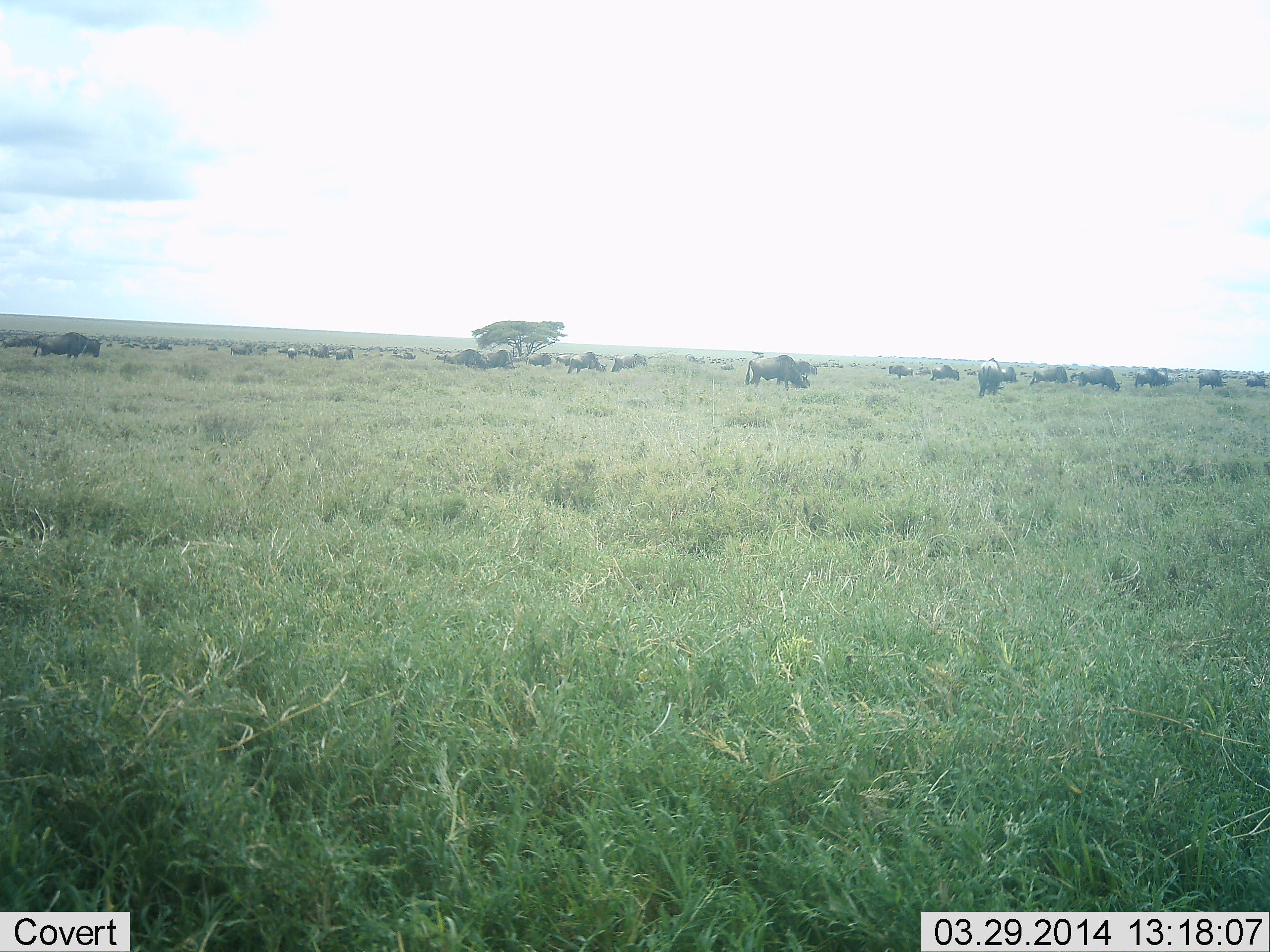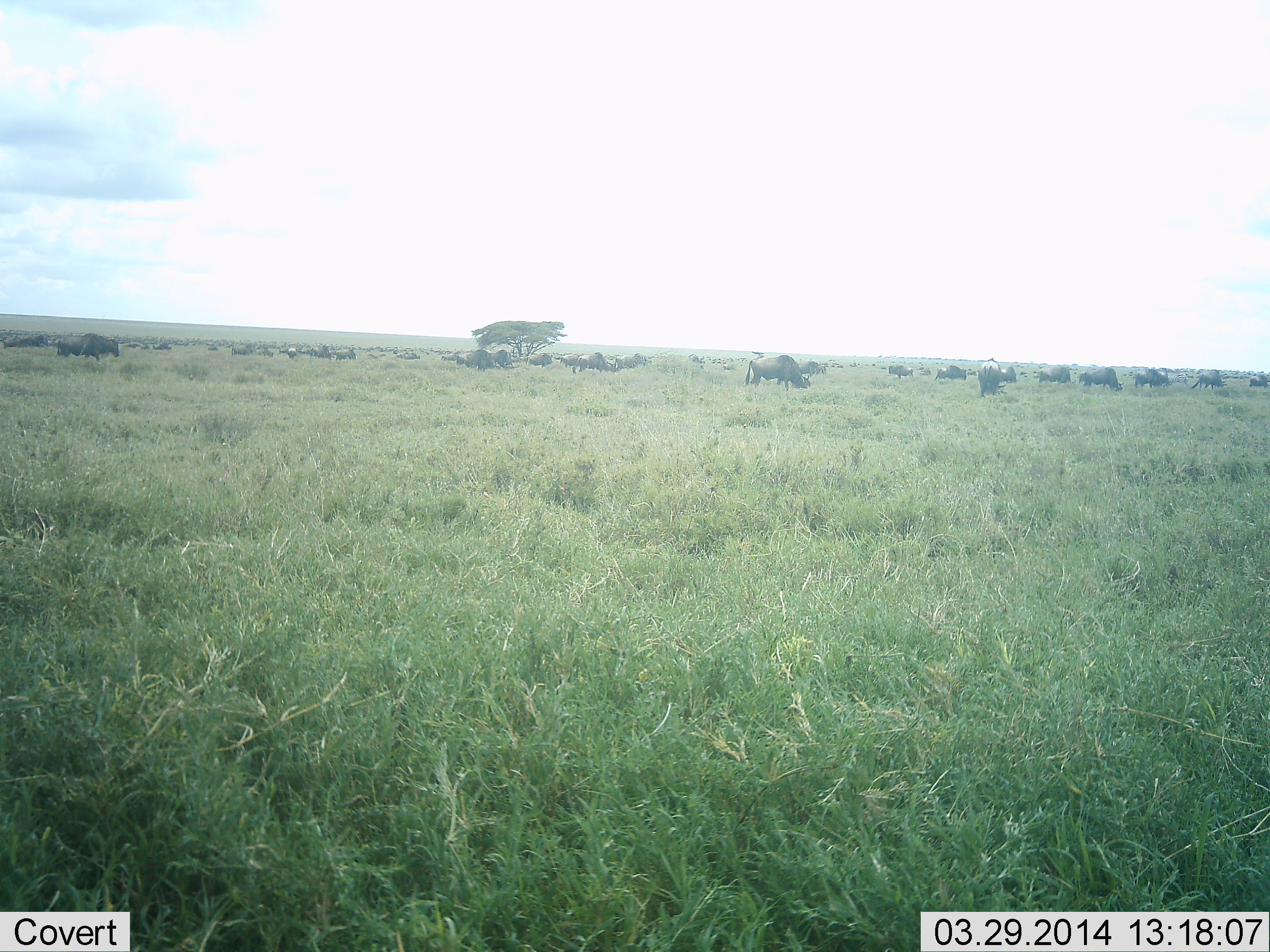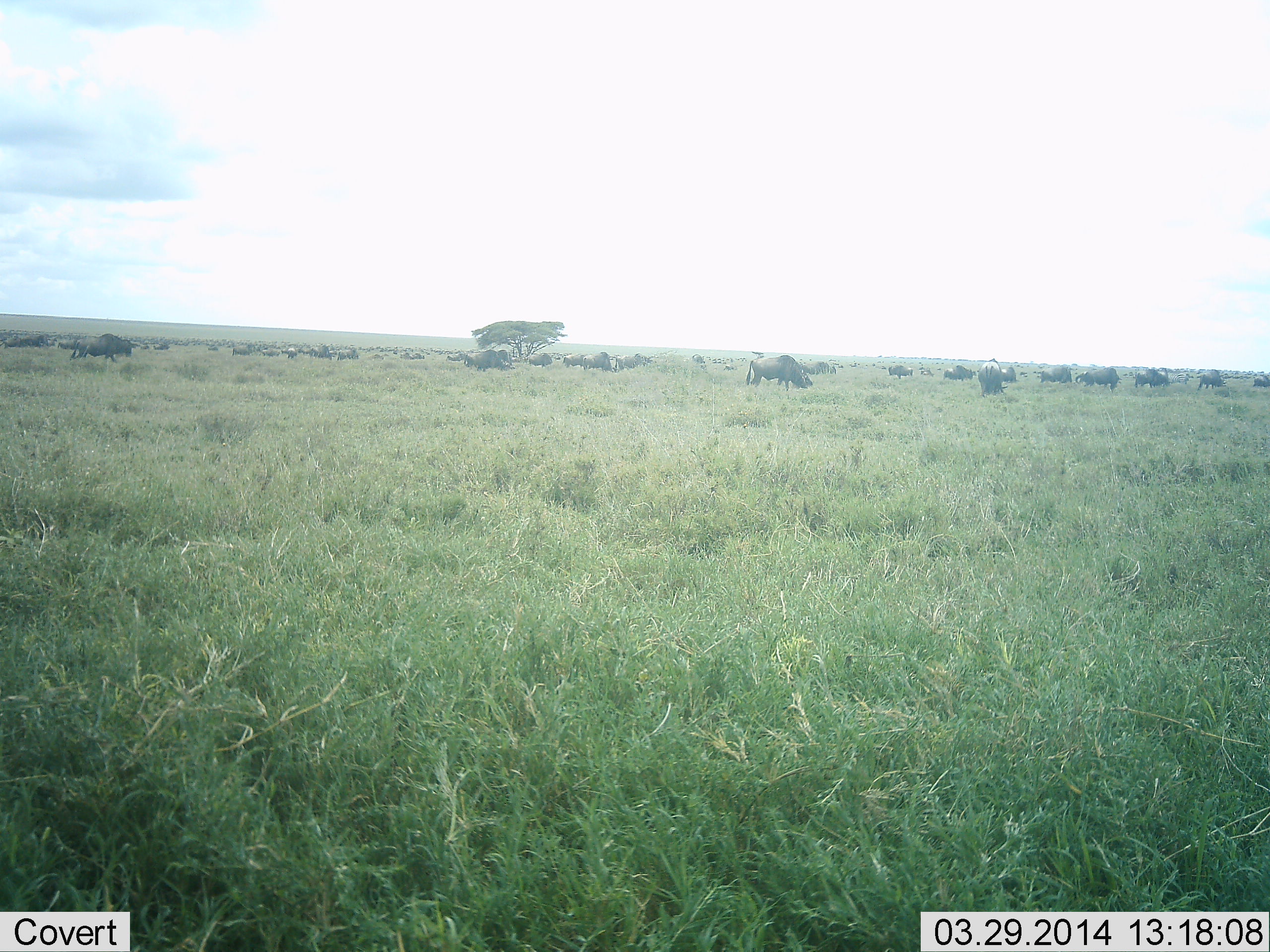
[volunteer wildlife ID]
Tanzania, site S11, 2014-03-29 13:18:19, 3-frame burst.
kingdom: Animalia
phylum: Chordata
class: Mammalia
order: Artiodactyla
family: Bovidae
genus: Connochaetes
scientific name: Connochaetes taurinus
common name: blue wildebeest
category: wildebeest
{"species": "wildebeest (blue wildebeest) (Connochaetes taurinus)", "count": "11-50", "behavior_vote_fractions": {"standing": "40%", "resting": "0%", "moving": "60%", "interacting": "0%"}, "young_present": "0%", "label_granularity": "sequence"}